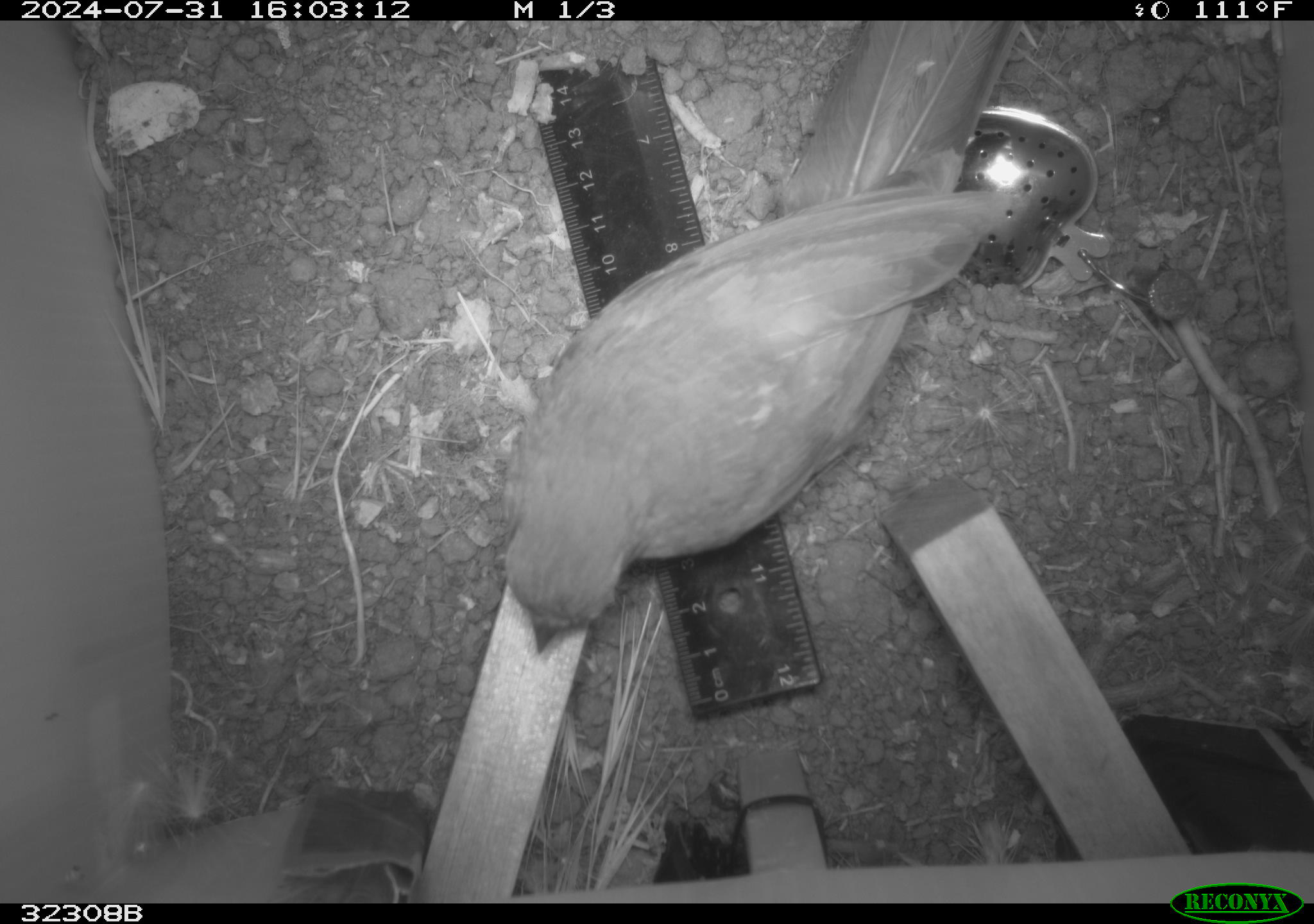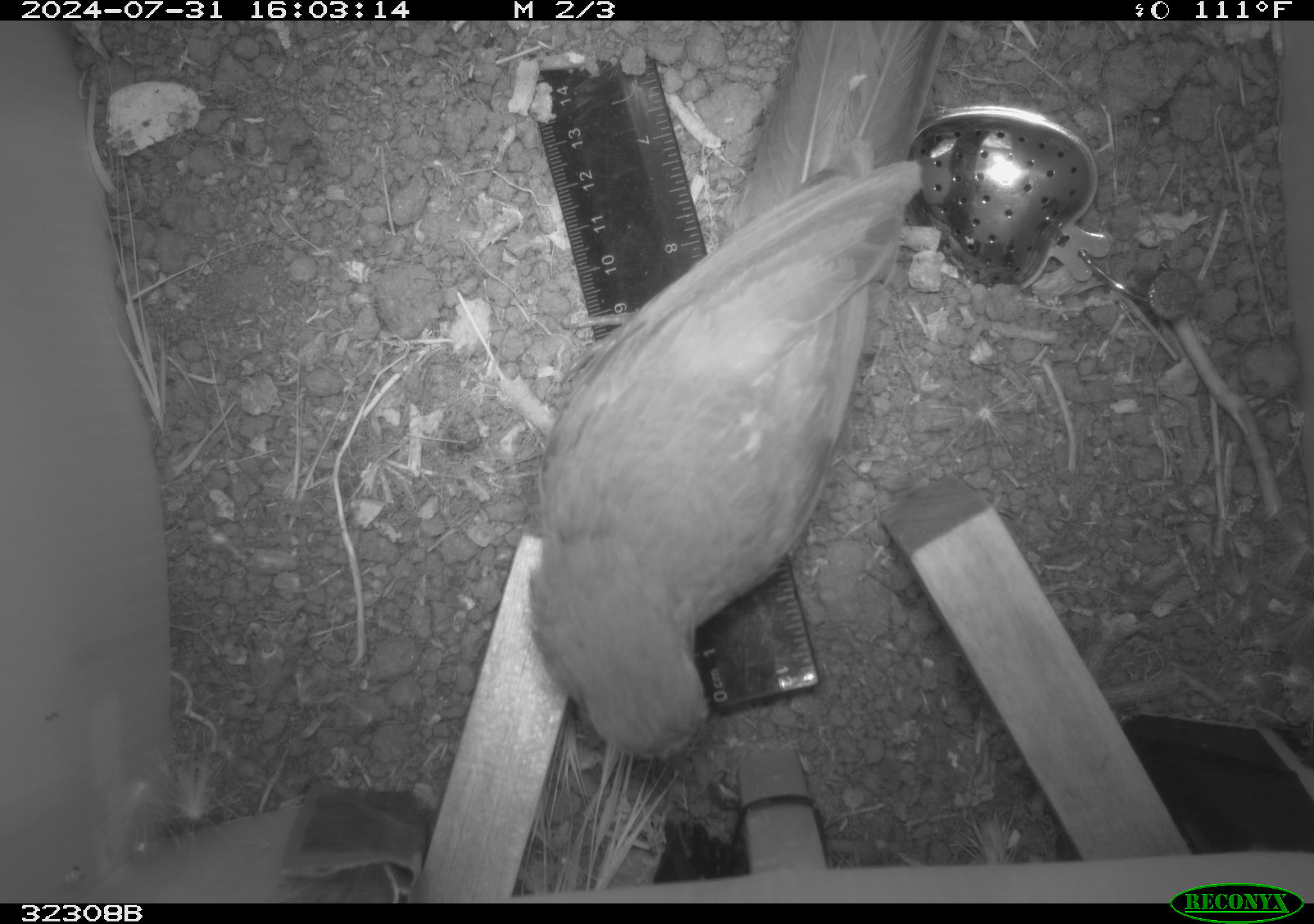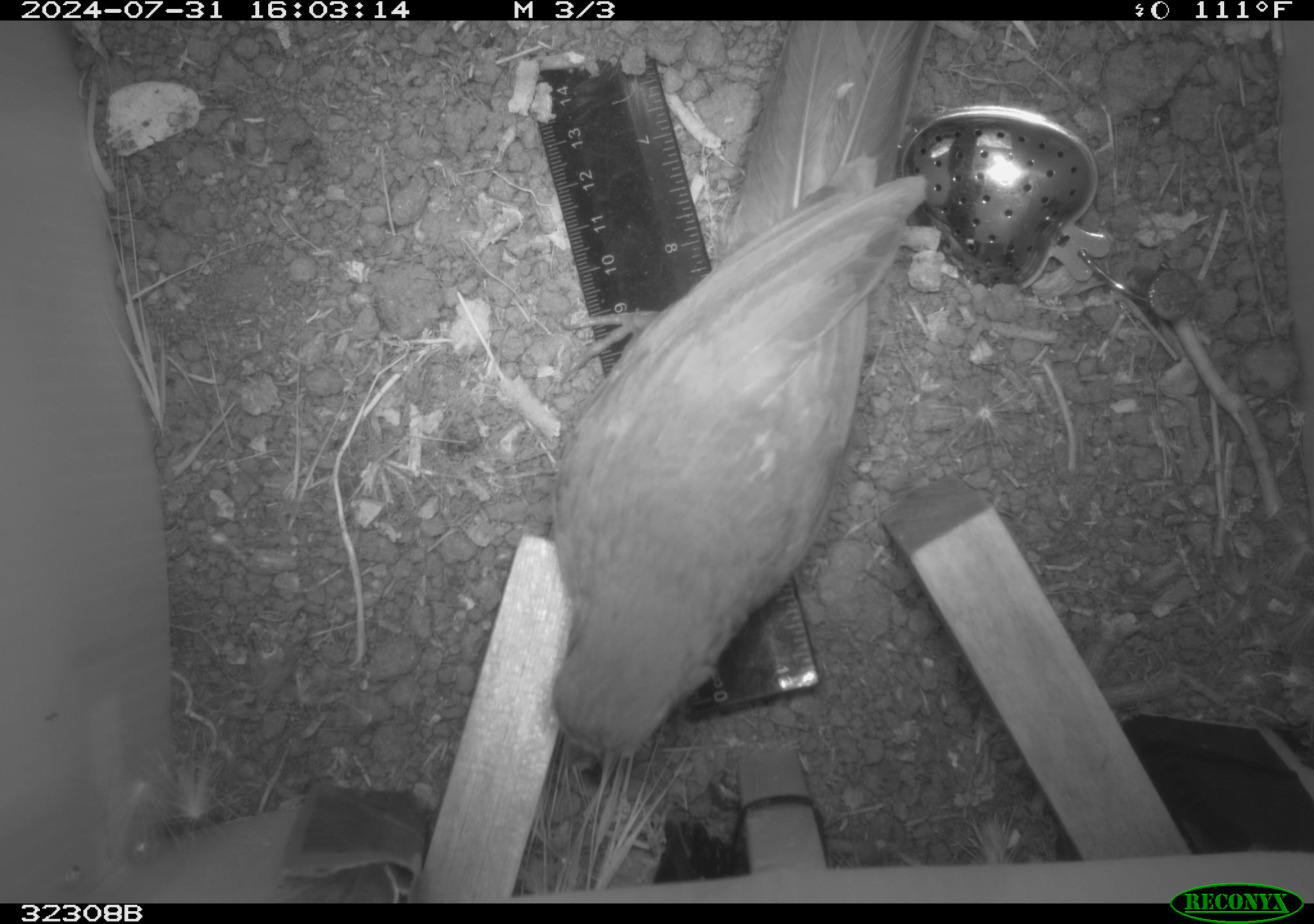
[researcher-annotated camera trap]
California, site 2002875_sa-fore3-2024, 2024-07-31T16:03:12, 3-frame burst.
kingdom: Animalia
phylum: Chordata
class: Aves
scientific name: Aves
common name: bird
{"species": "bird (Aves)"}